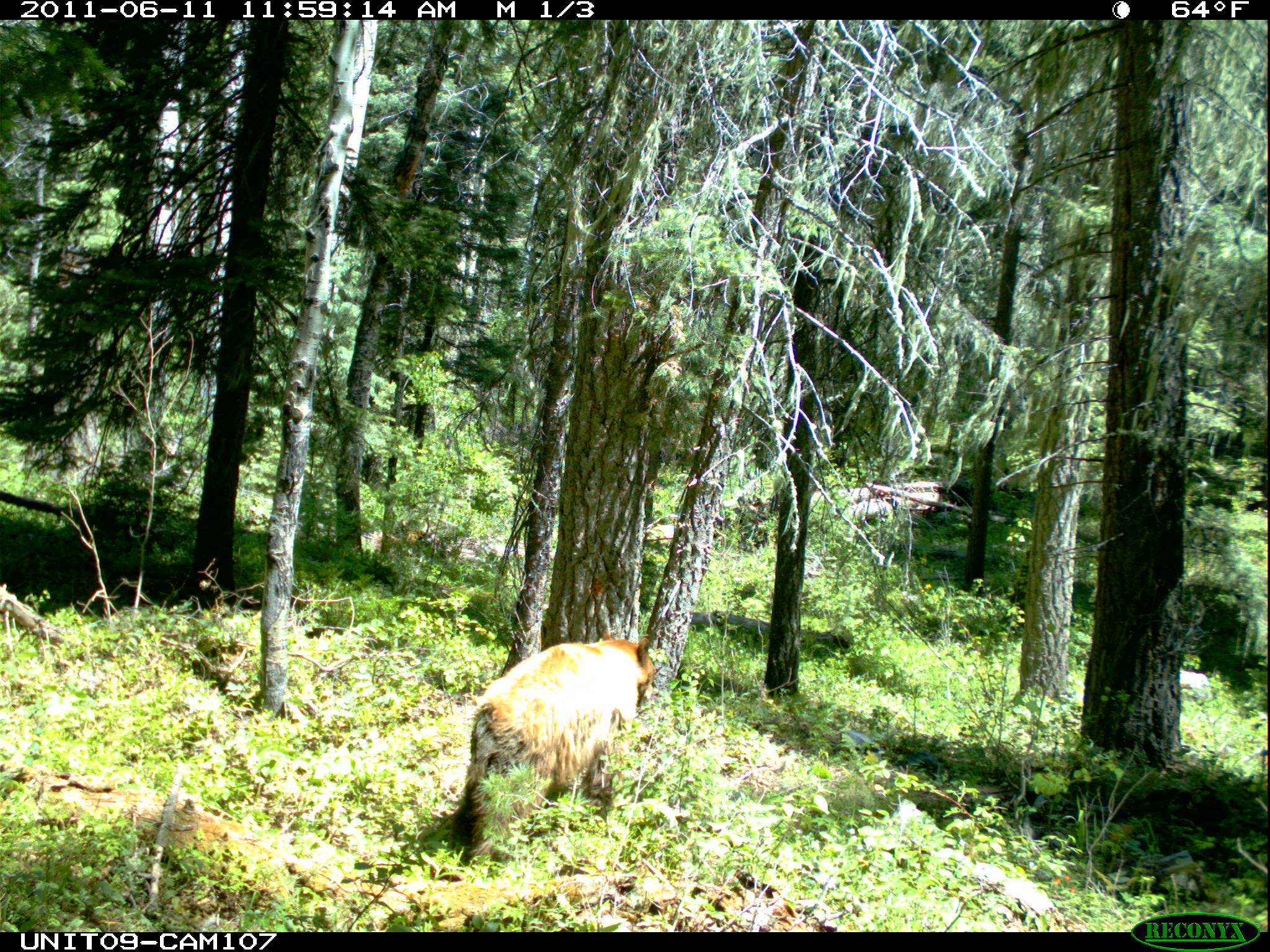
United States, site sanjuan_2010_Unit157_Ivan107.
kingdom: Animalia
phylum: Chordata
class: Mammalia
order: Carnivora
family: Ursidae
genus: Ursus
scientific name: Ursus americanus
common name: american black bear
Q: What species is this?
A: Ursus americanus (american black bear).